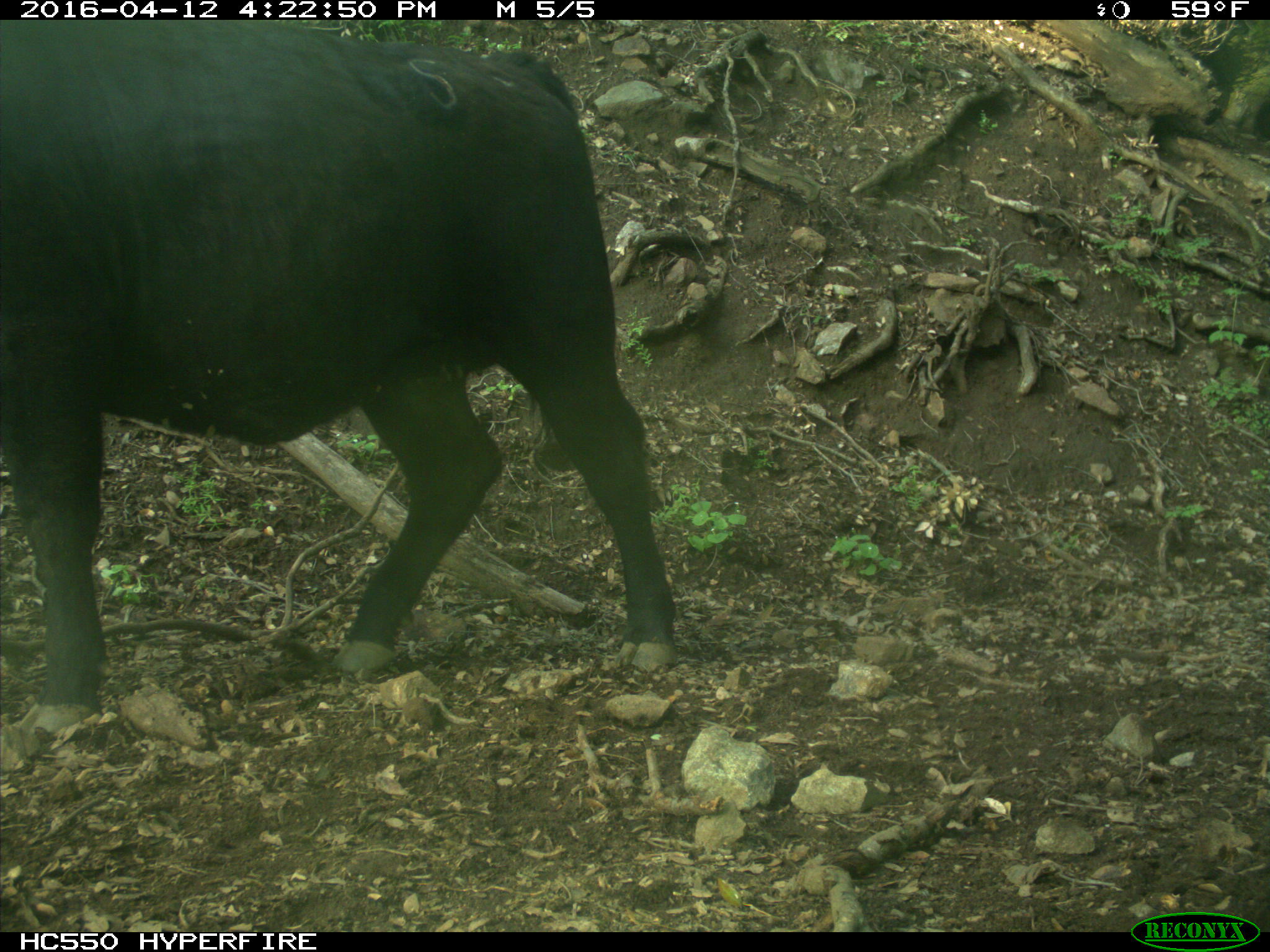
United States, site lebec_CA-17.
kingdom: Animalia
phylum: Chordata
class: Mammalia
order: Artiodactyla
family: Bovidae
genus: Bos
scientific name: Bos taurus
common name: domestic cow